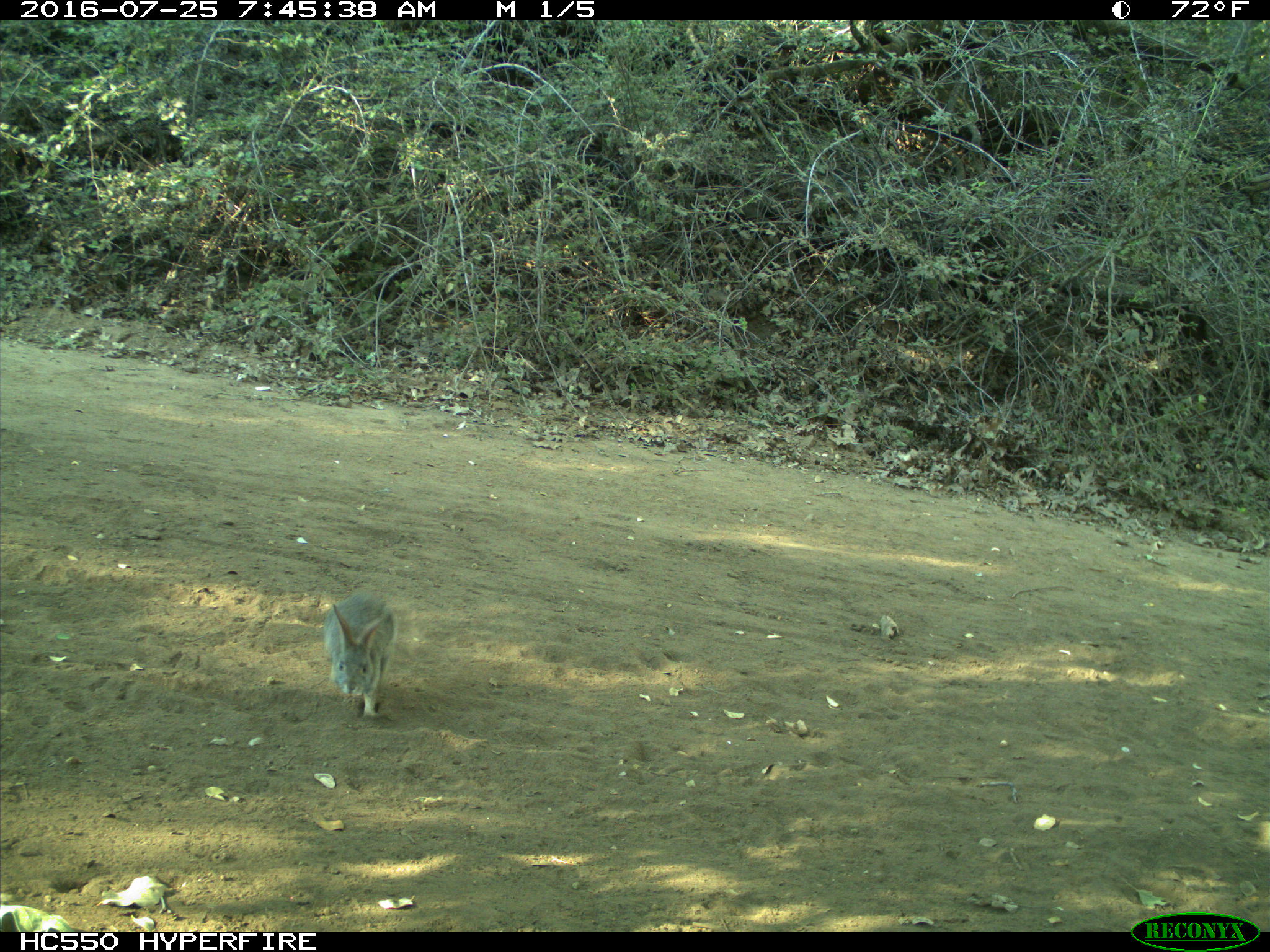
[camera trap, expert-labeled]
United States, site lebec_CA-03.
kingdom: Animalia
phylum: Chordata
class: Mammalia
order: Lagomorpha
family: Leporidae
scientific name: Leporidae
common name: rabbits and hares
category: unidentified rabbit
Unidentified rabbit (rabbits and hares) (Leporidae).